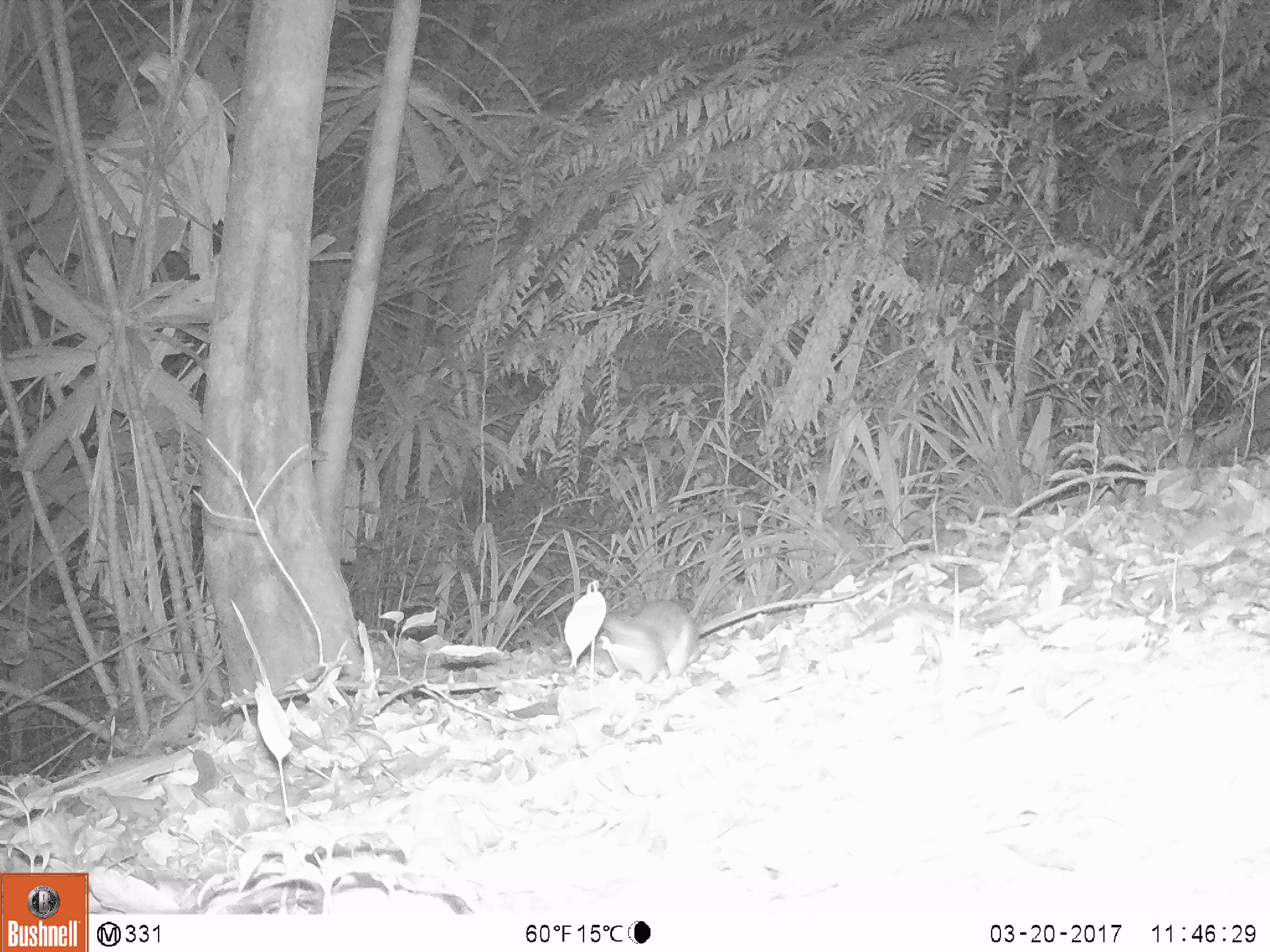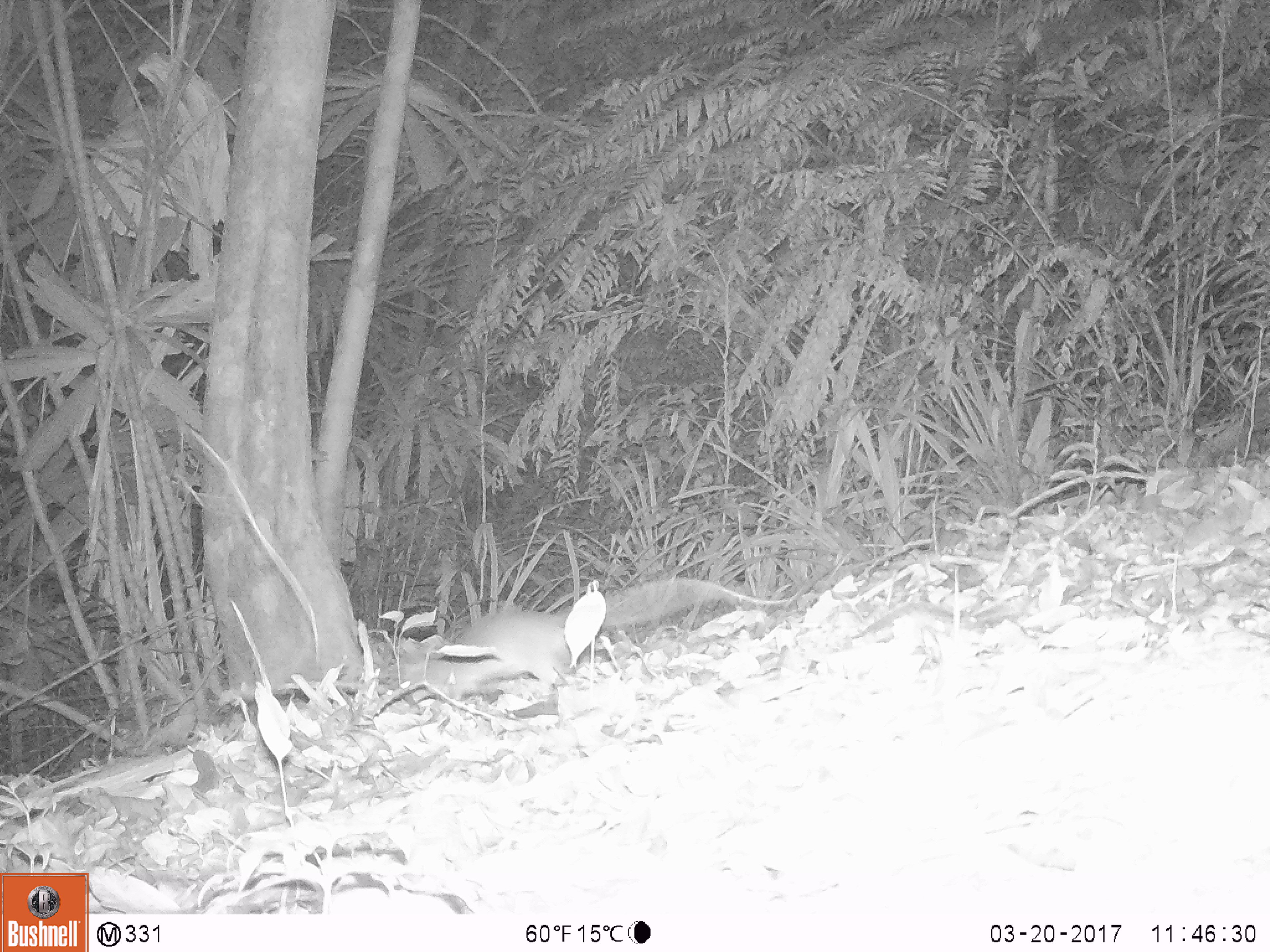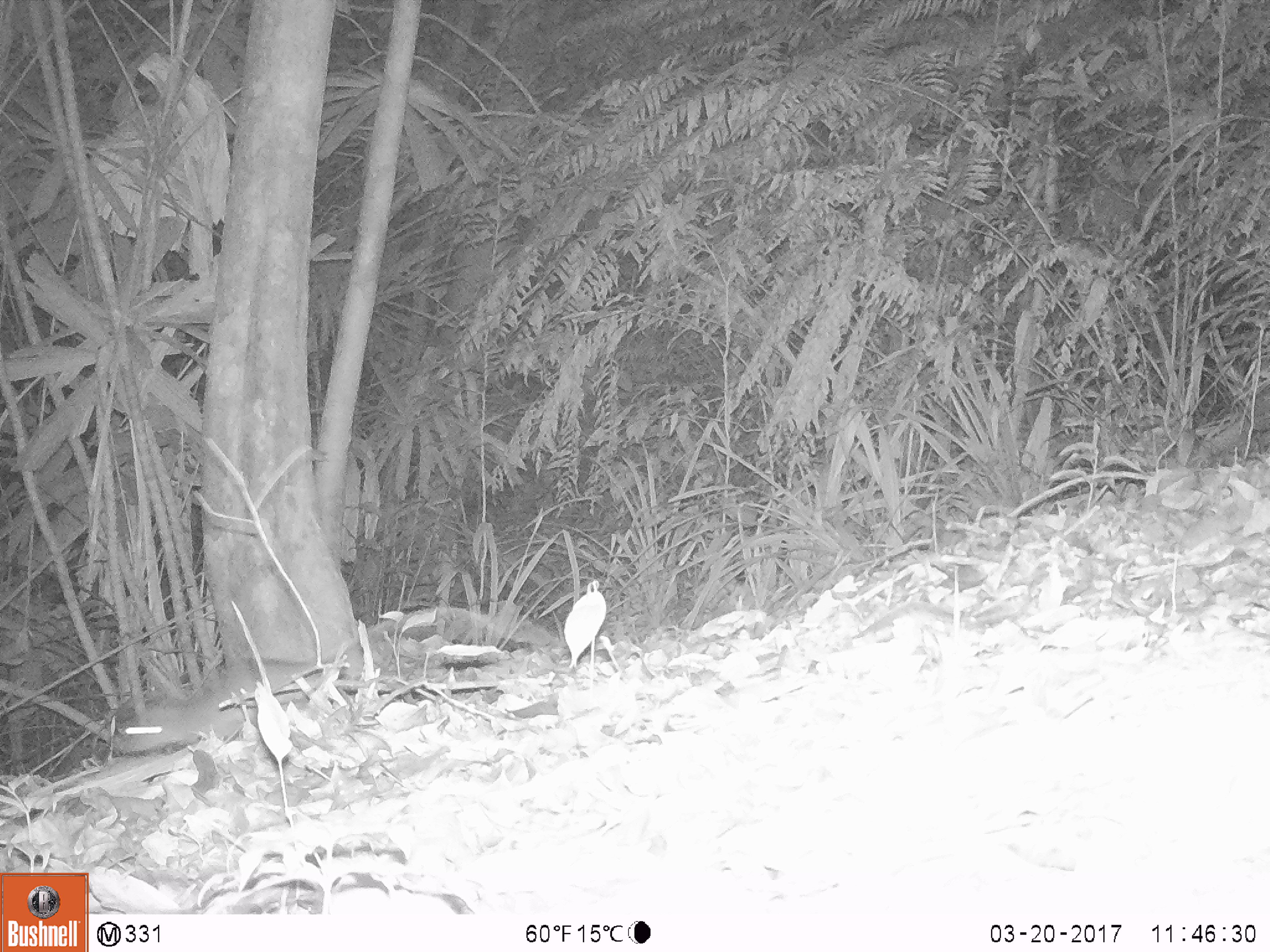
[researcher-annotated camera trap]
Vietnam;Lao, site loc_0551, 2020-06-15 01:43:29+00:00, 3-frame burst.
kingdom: Animalia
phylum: Chordata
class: Mammalia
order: Rodentia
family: Muridae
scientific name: Muridae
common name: old-world mice and rats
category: unidentified murid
Unidentified murid (old-world mice and rats) (Muridae). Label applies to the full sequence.